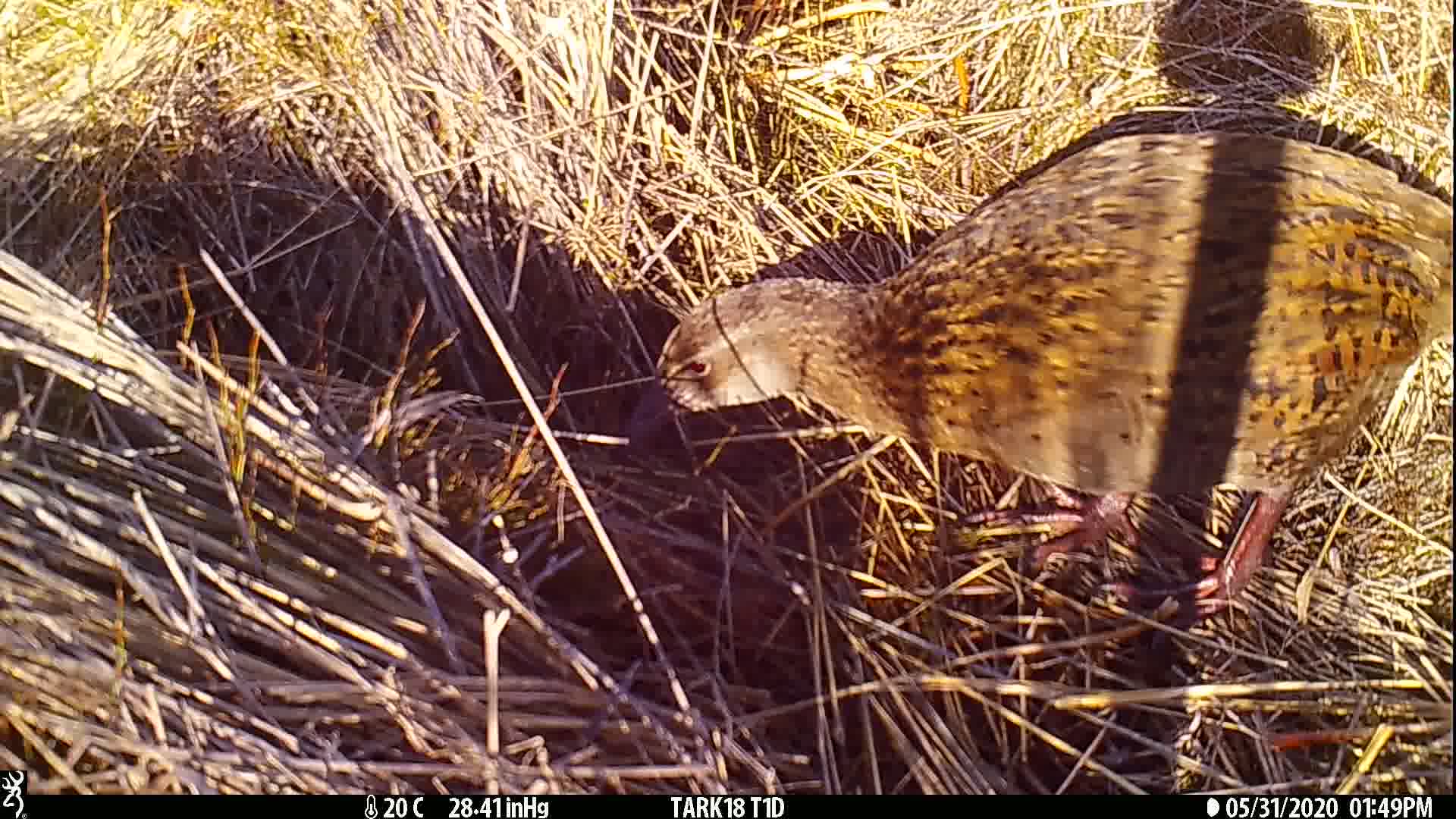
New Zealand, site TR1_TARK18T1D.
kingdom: Animalia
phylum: Chordata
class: Aves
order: Gruiformes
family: Rallidae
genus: Gallirallus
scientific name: Gallirallus australis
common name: weka